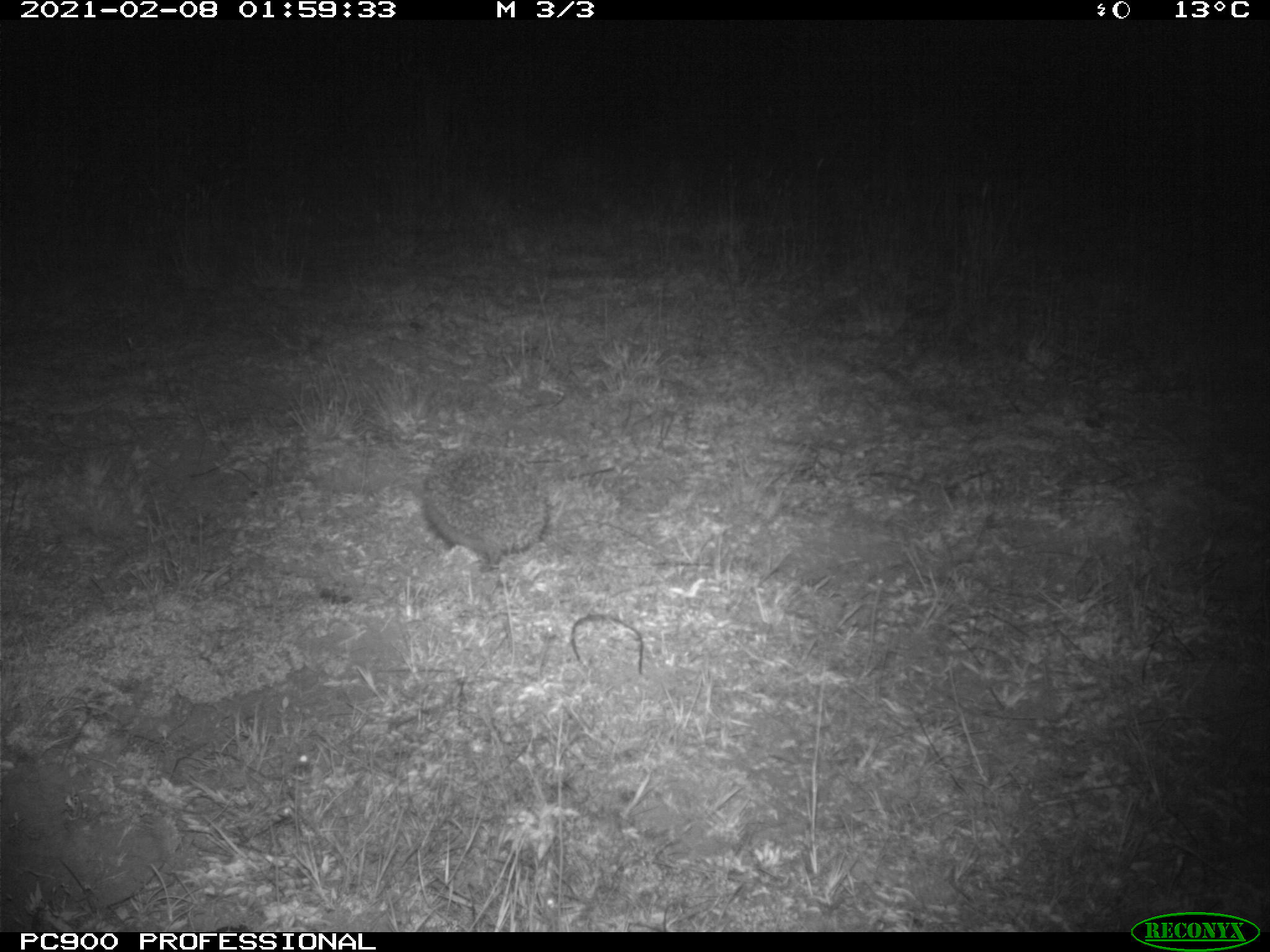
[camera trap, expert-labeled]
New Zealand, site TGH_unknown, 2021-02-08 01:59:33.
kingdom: Animalia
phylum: Chordata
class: Mammalia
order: Eulipotyphla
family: Erinaceidae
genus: Erinaceus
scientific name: Erinaceus europaeus europaeus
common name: european hedgehog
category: hedgehog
Hedgehog (european hedgehog) (Erinaceus europaeus europaeus).